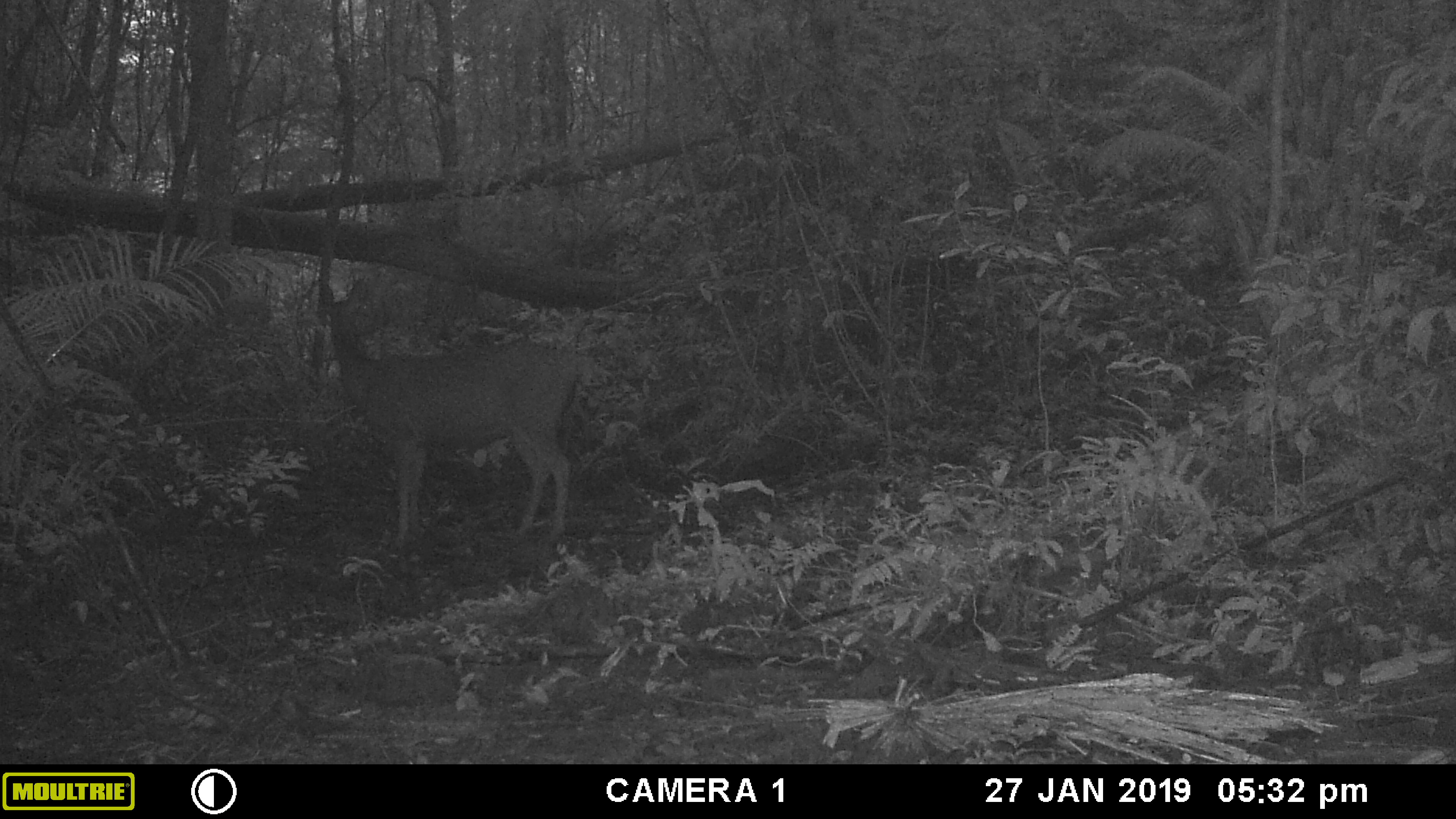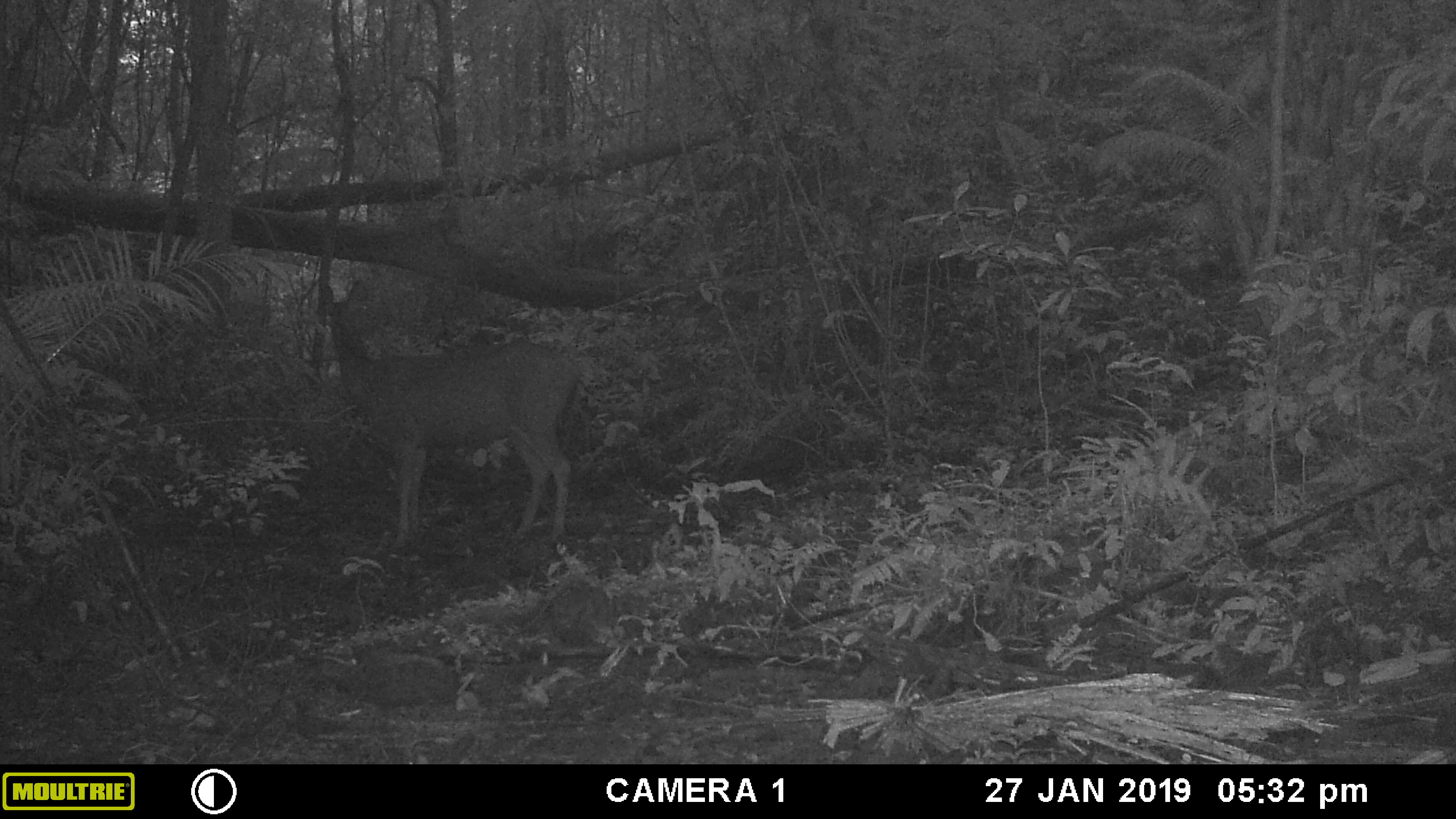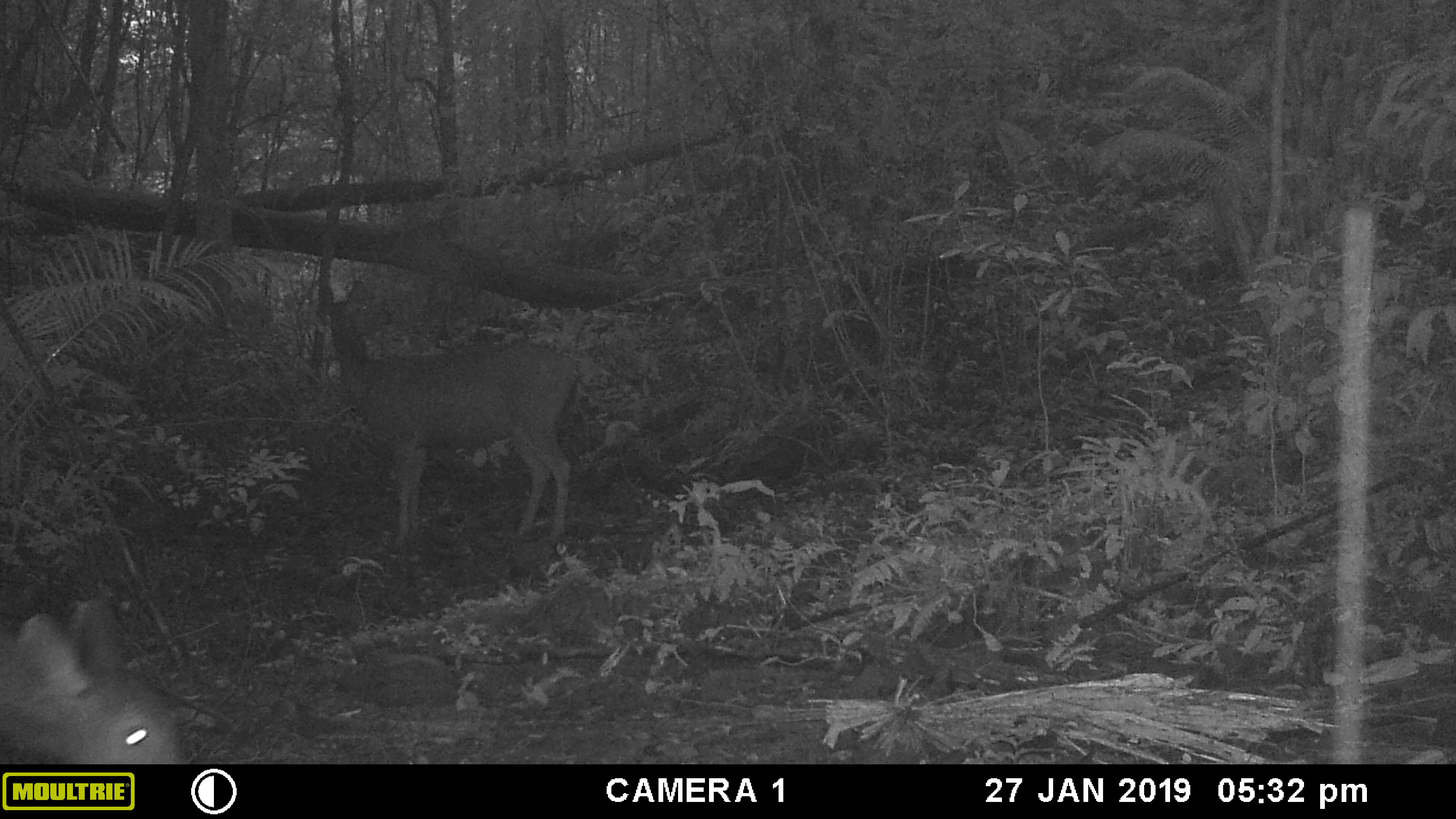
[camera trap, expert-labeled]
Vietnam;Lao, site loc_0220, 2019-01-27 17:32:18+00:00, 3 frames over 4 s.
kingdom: Animalia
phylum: Chordata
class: Mammalia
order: Artiodactyla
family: Cervidae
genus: Rusa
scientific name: Rusa unicolor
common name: sambar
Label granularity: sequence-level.